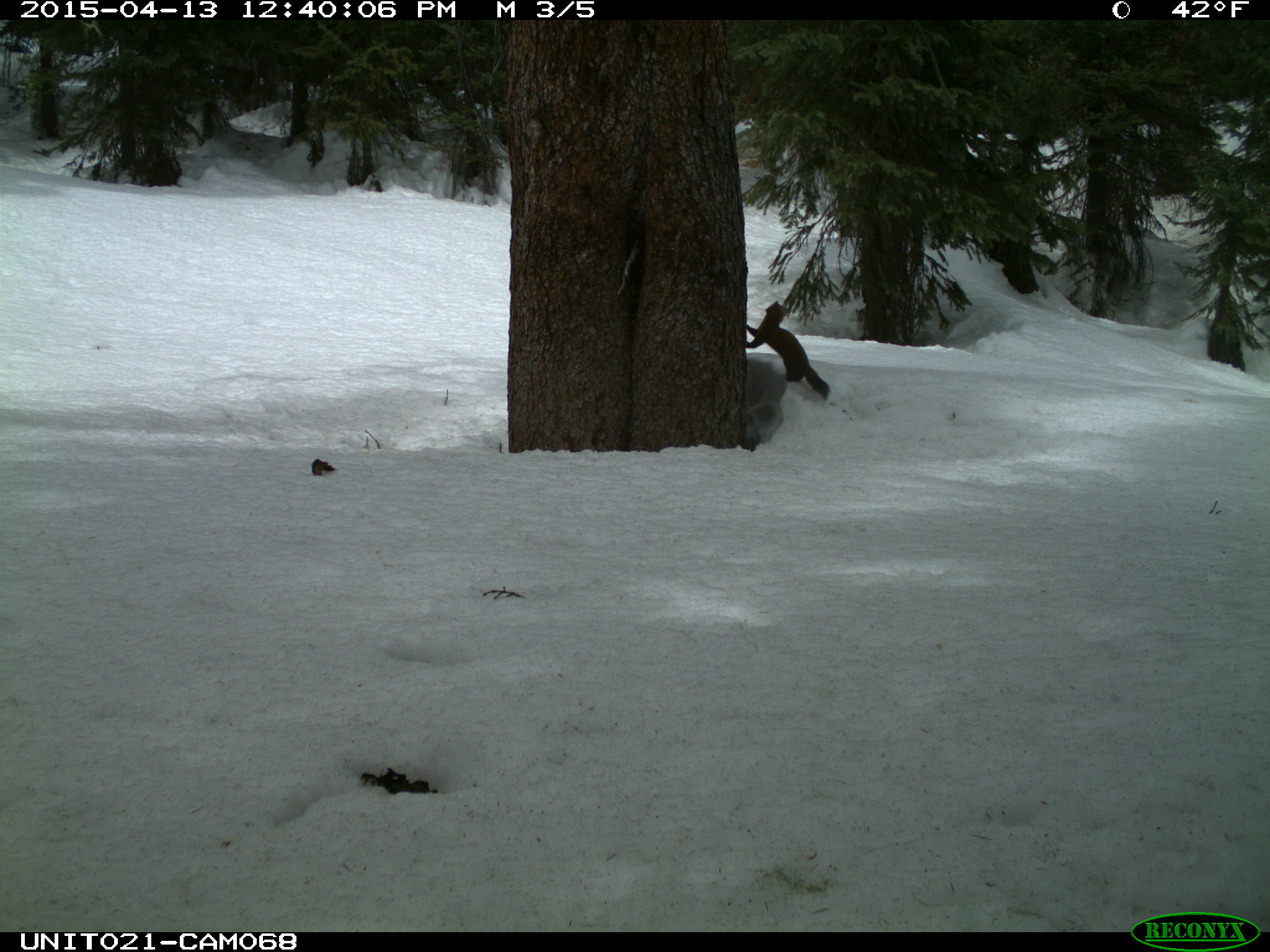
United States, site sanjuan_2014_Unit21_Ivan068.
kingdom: Animalia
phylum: Chordata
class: Mammalia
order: Carnivora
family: Mustelidae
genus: Martes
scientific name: Martes americana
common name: american marten